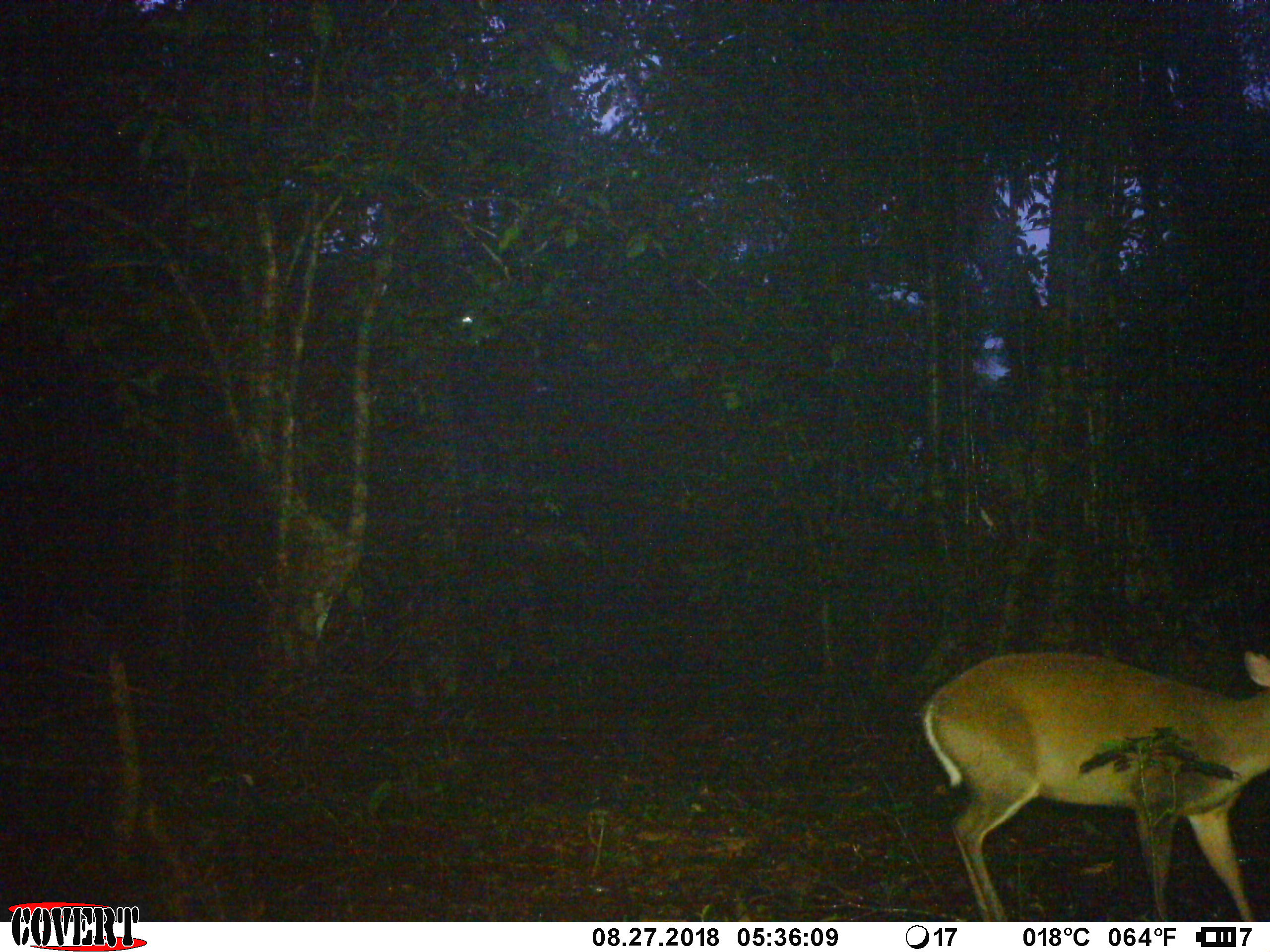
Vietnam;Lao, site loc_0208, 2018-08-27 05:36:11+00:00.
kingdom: Animalia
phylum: Chordata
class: Mammalia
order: Artiodactyla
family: Cervidae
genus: Muntiacus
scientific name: Muntiacus rooseveltorum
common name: roosevelt's muntjac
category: roosevelts muntjac group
Roosevelts muntjac group (roosevelt's muntjac) (Muntiacus rooseveltorum). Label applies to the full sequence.